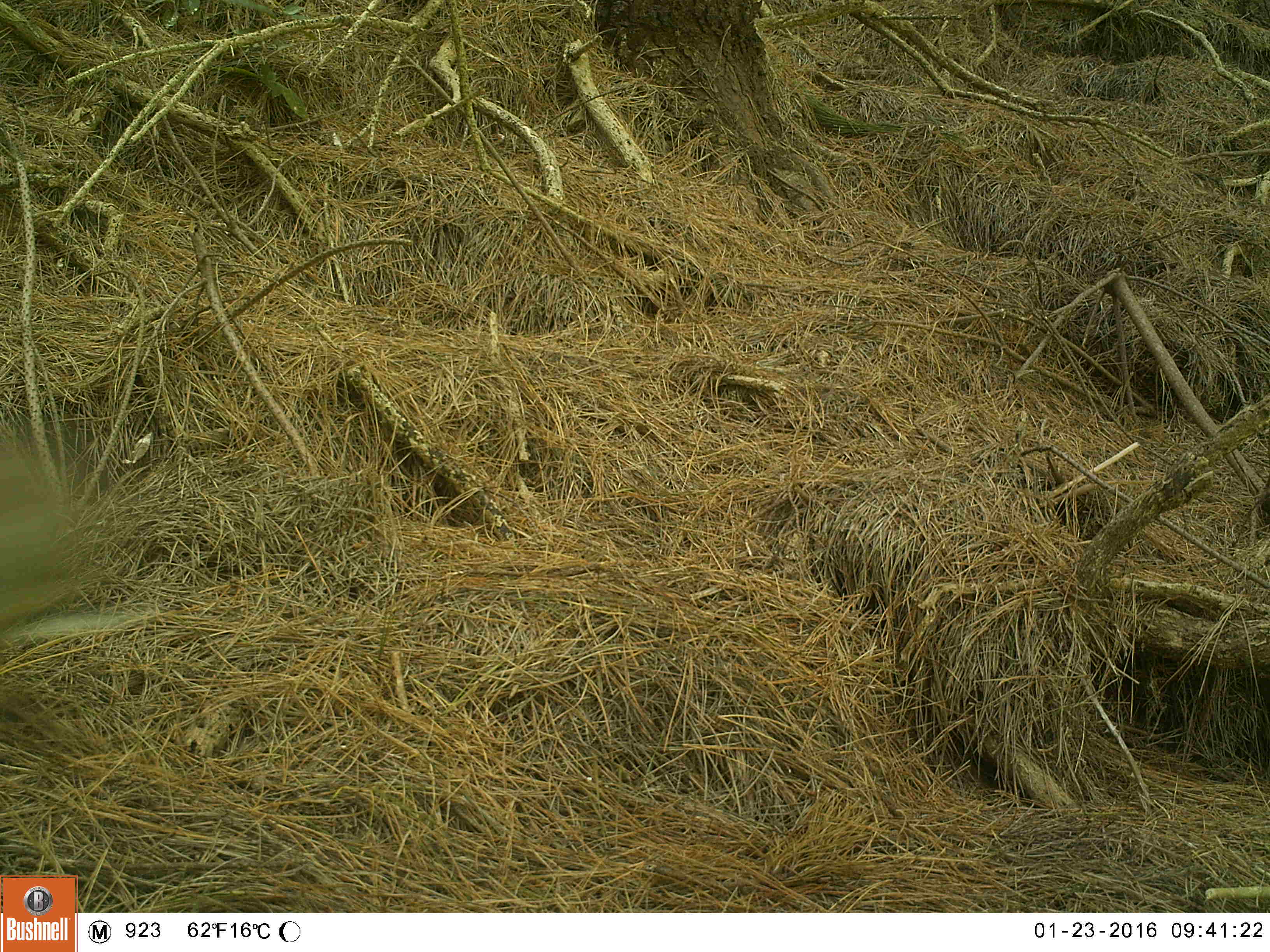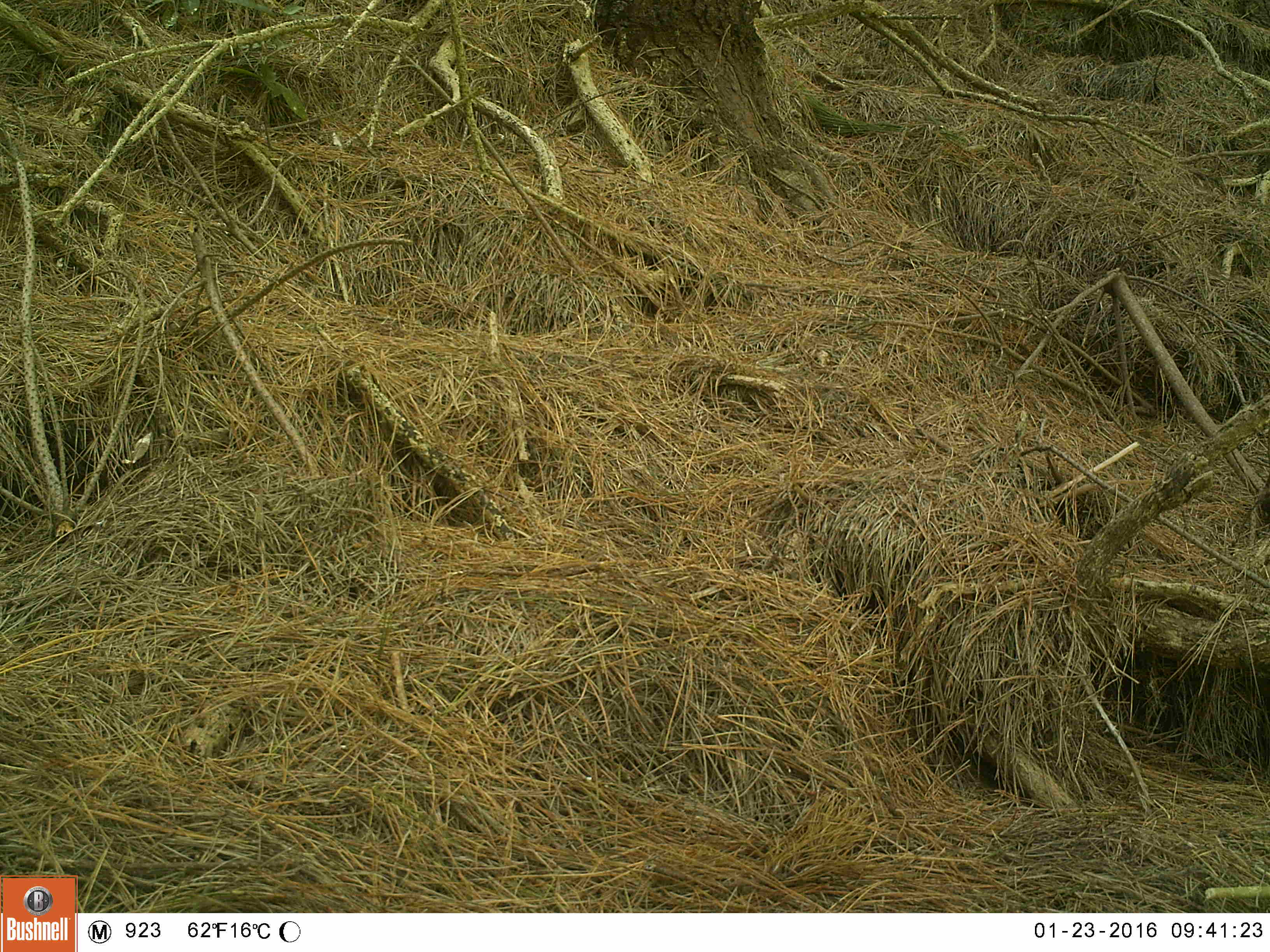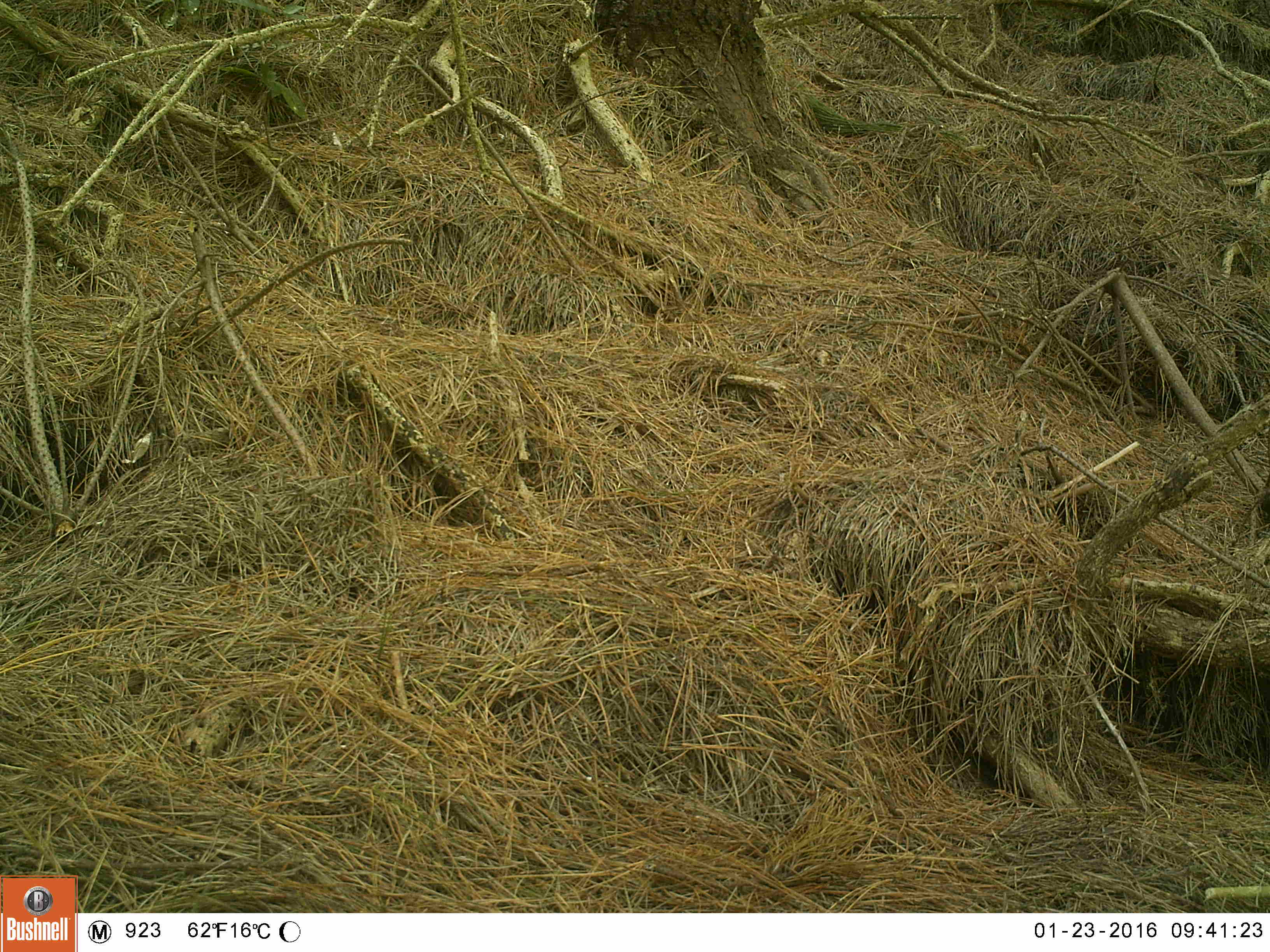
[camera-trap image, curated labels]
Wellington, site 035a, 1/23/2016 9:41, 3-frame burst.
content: unidentified animal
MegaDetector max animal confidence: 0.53